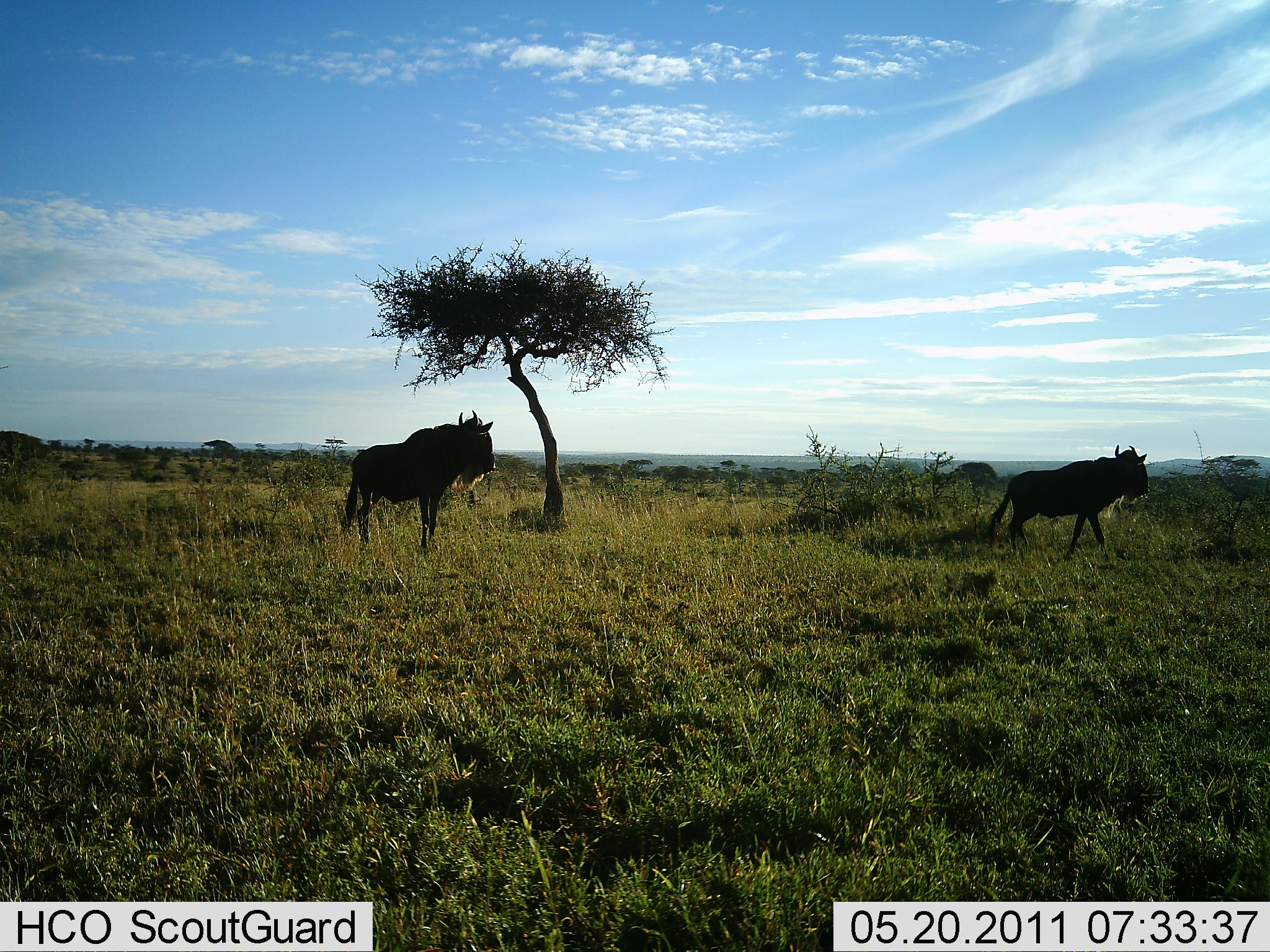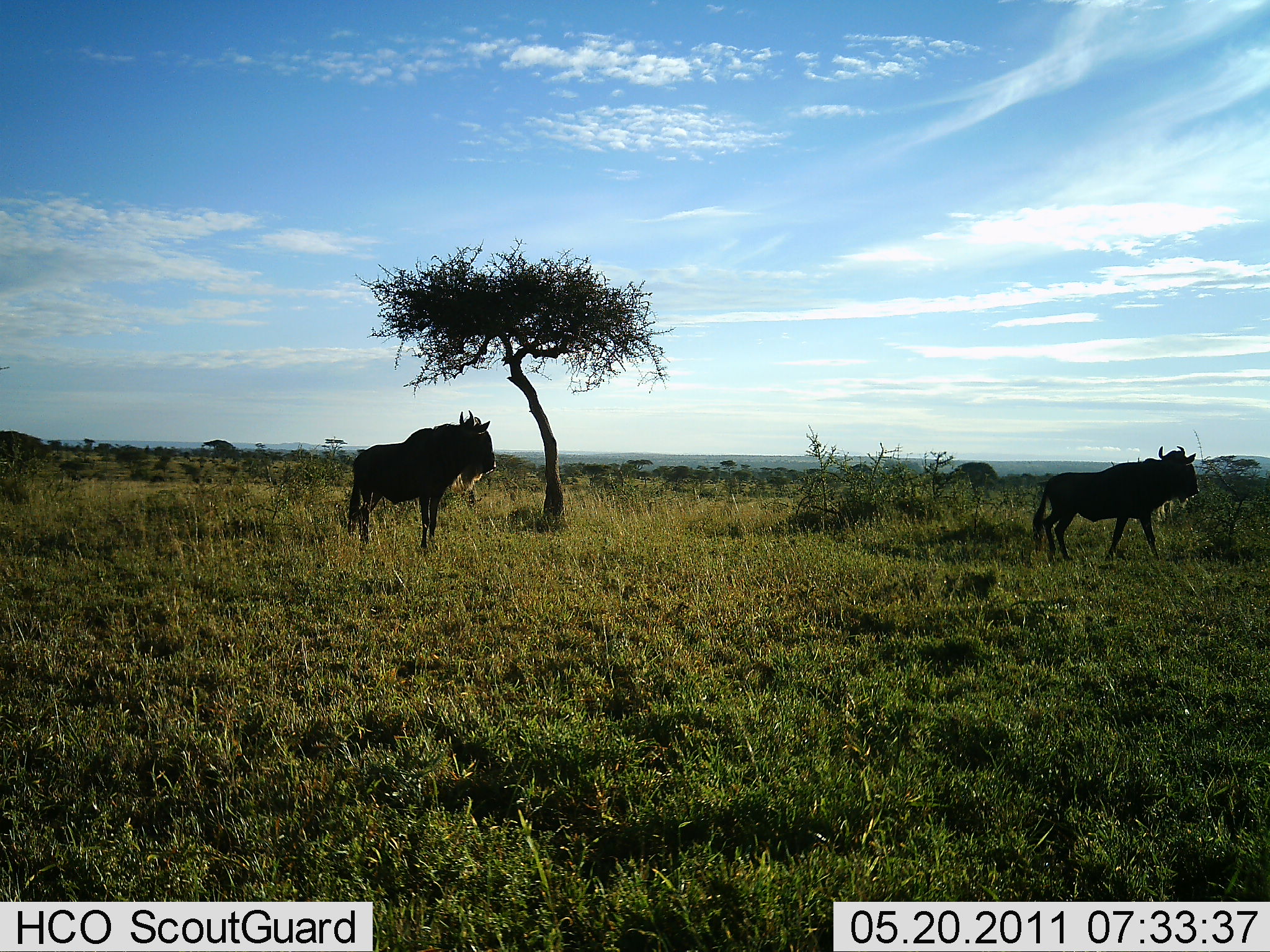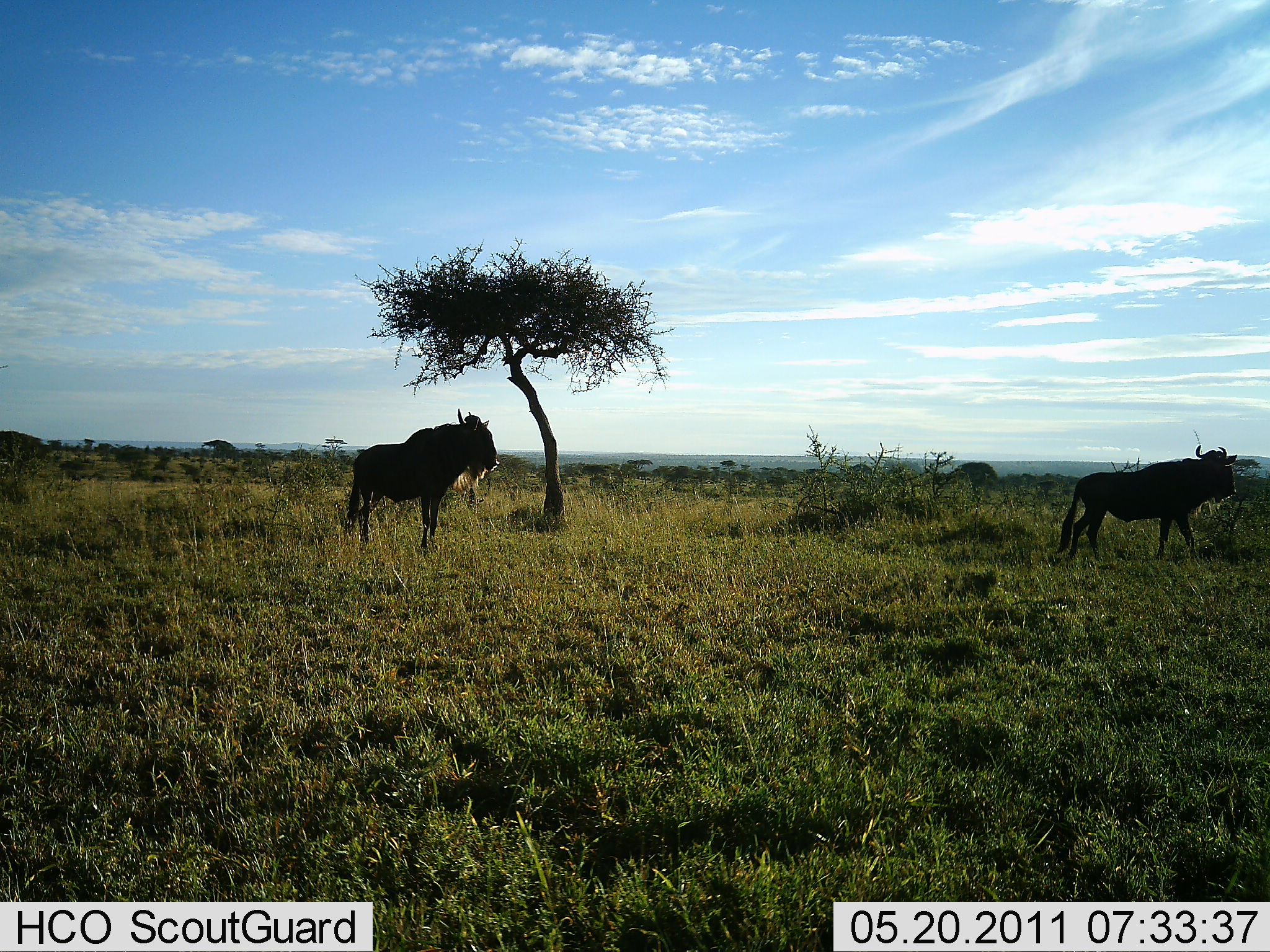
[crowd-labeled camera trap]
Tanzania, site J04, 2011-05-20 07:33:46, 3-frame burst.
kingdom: Animalia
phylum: Chordata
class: Mammalia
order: Artiodactyla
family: Bovidae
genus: Connochaetes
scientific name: Connochaetes taurinus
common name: blue wildebeest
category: wildebeest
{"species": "wildebeest (blue wildebeest) (Connochaetes taurinus)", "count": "2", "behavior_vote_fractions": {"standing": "79%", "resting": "0%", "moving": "86%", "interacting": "0%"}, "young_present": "0%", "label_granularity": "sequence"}